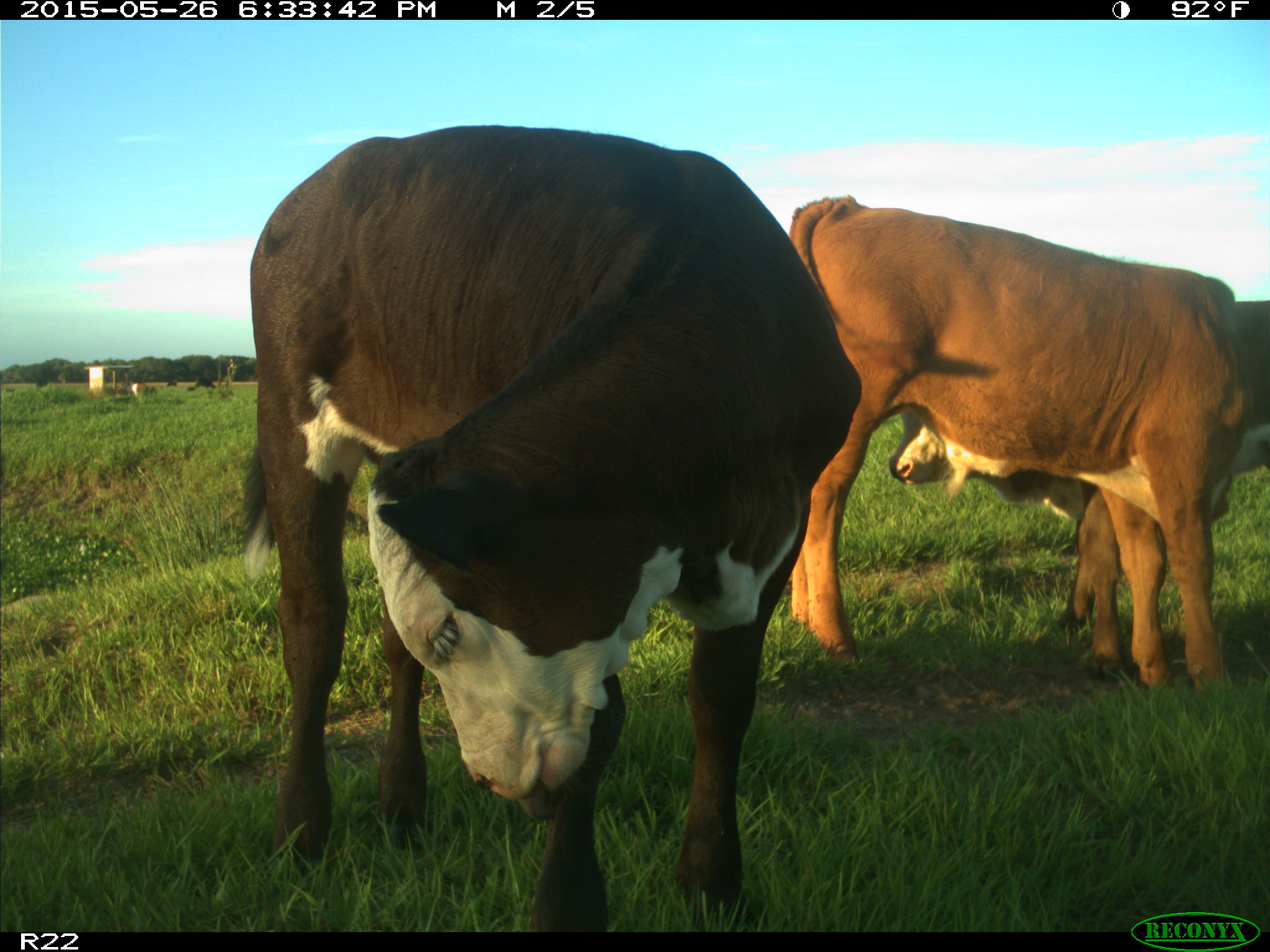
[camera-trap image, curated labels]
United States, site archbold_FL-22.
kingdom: Animalia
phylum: Chordata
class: Mammalia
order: Artiodactyla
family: Bovidae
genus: Bos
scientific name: Bos taurus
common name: domestic cow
Bos taurus (domestic cow).